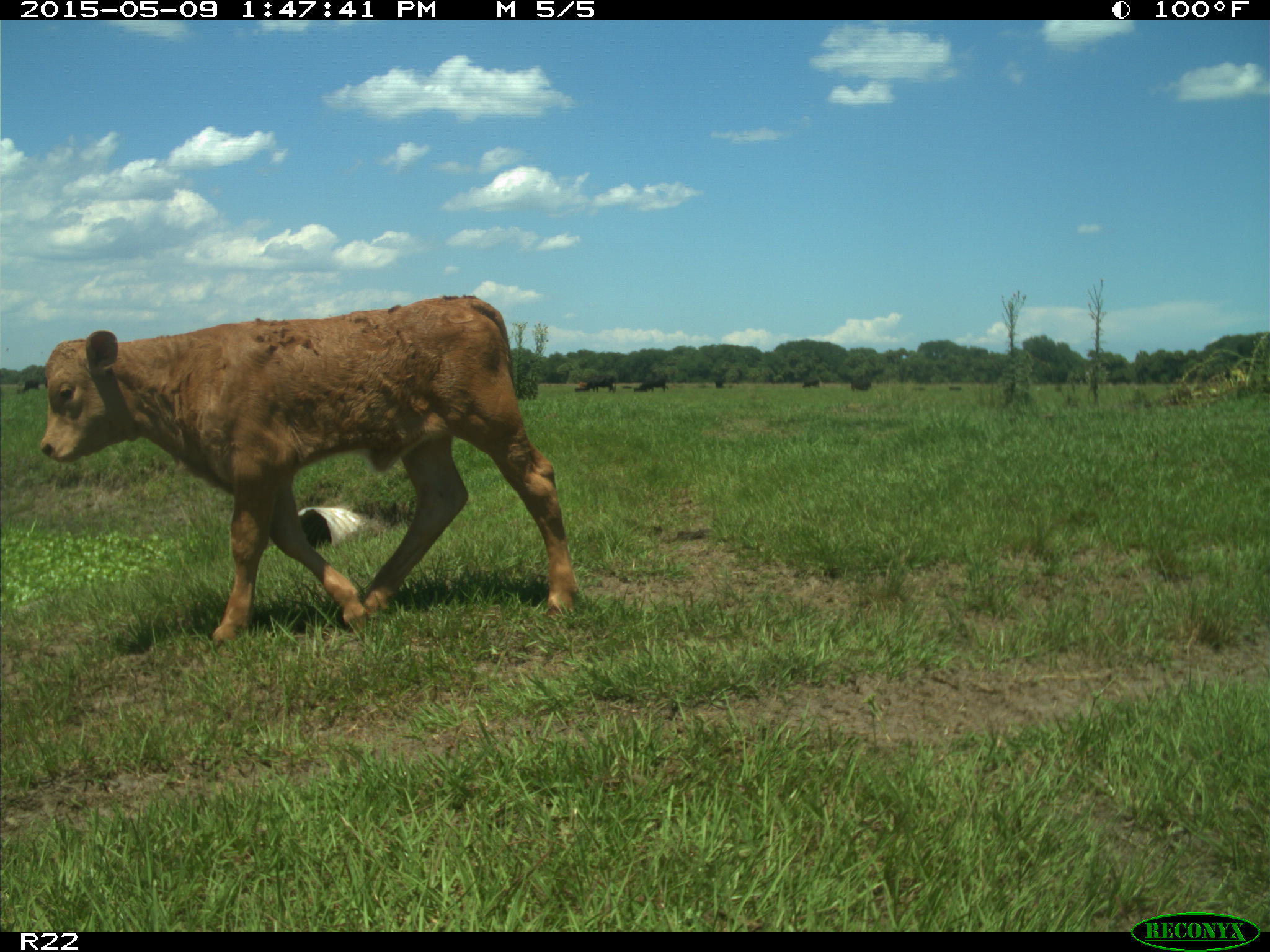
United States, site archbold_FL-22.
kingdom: Animalia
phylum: Chordata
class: Mammalia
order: Artiodactyla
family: Bovidae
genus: Bos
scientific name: Bos taurus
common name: domestic cow